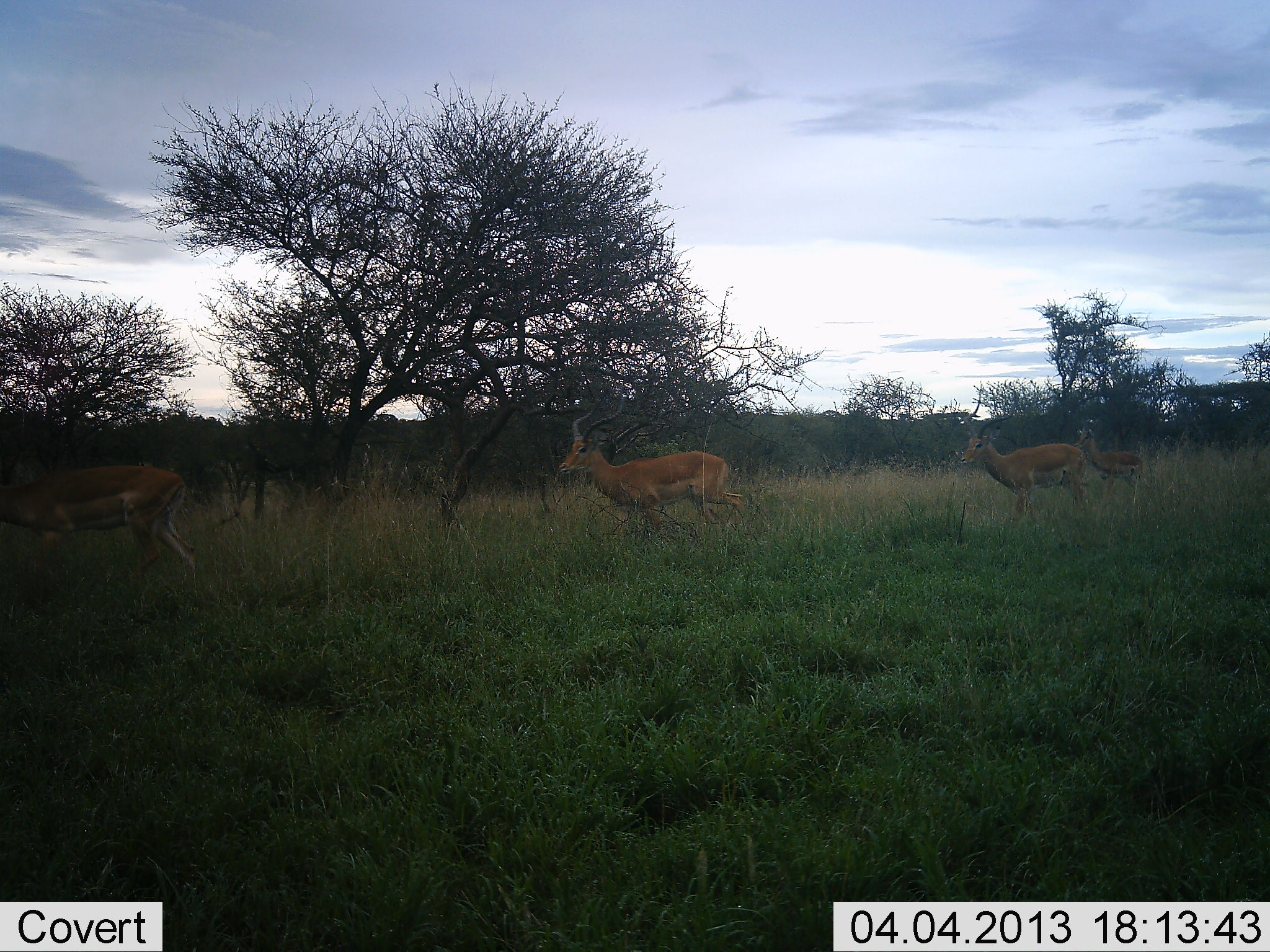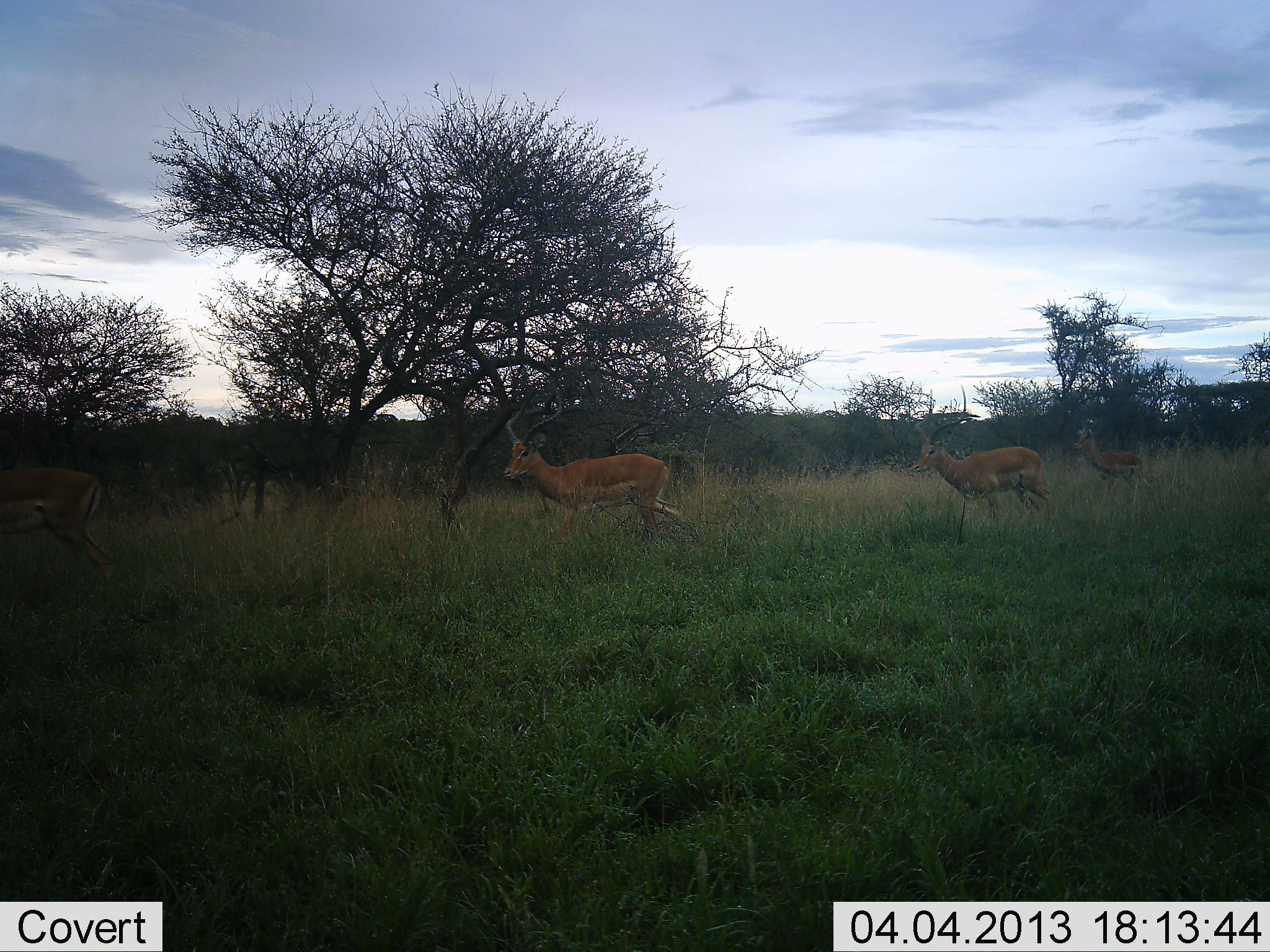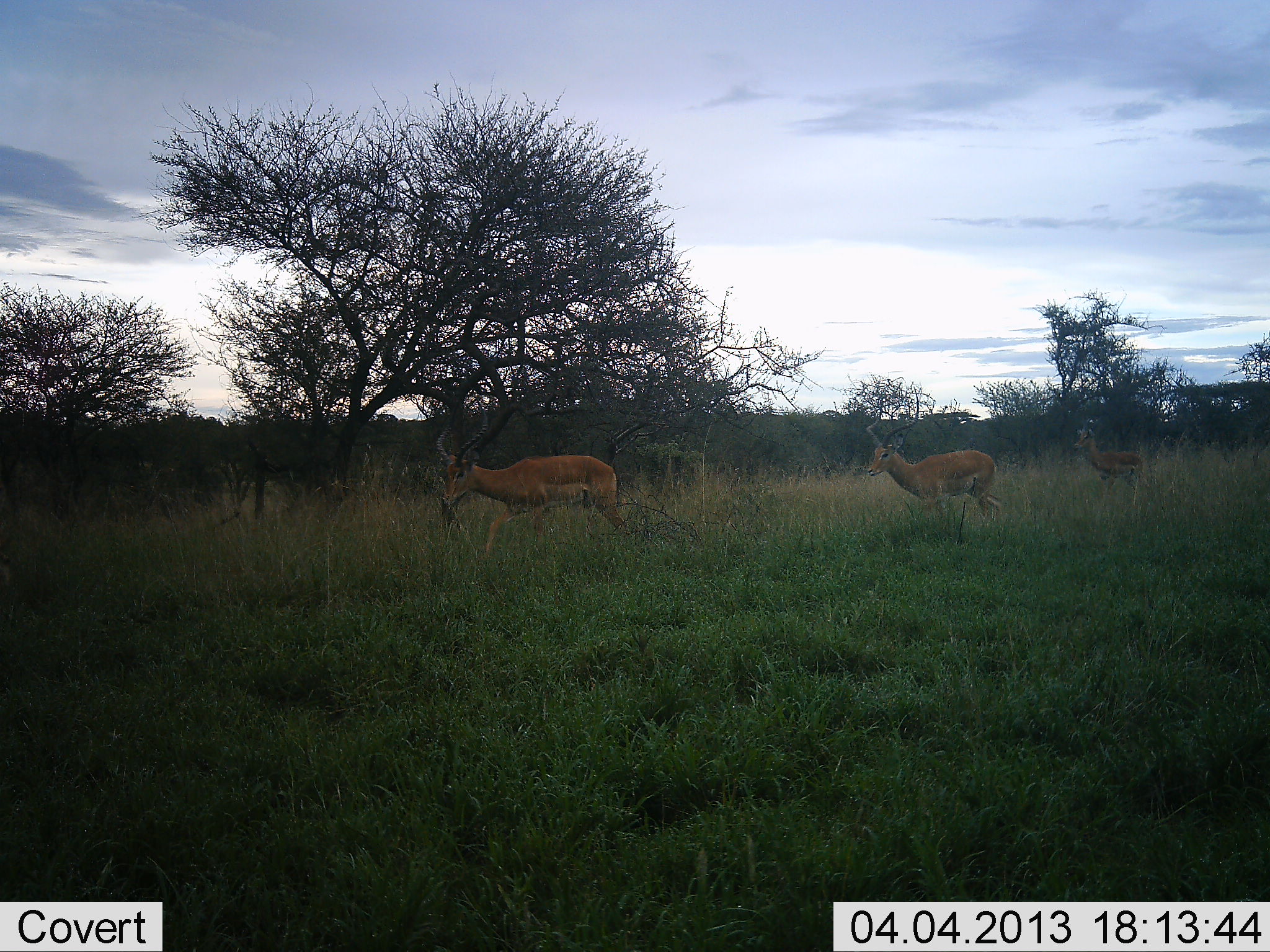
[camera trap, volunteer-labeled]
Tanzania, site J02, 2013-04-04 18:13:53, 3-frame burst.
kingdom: Animalia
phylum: Chordata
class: Mammalia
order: Artiodactyla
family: Bovidae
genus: Aepyceros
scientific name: Aepyceros melampus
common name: impala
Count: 4.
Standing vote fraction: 56%.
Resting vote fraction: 0%.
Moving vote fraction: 100%.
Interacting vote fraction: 0%.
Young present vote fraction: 6%.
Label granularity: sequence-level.